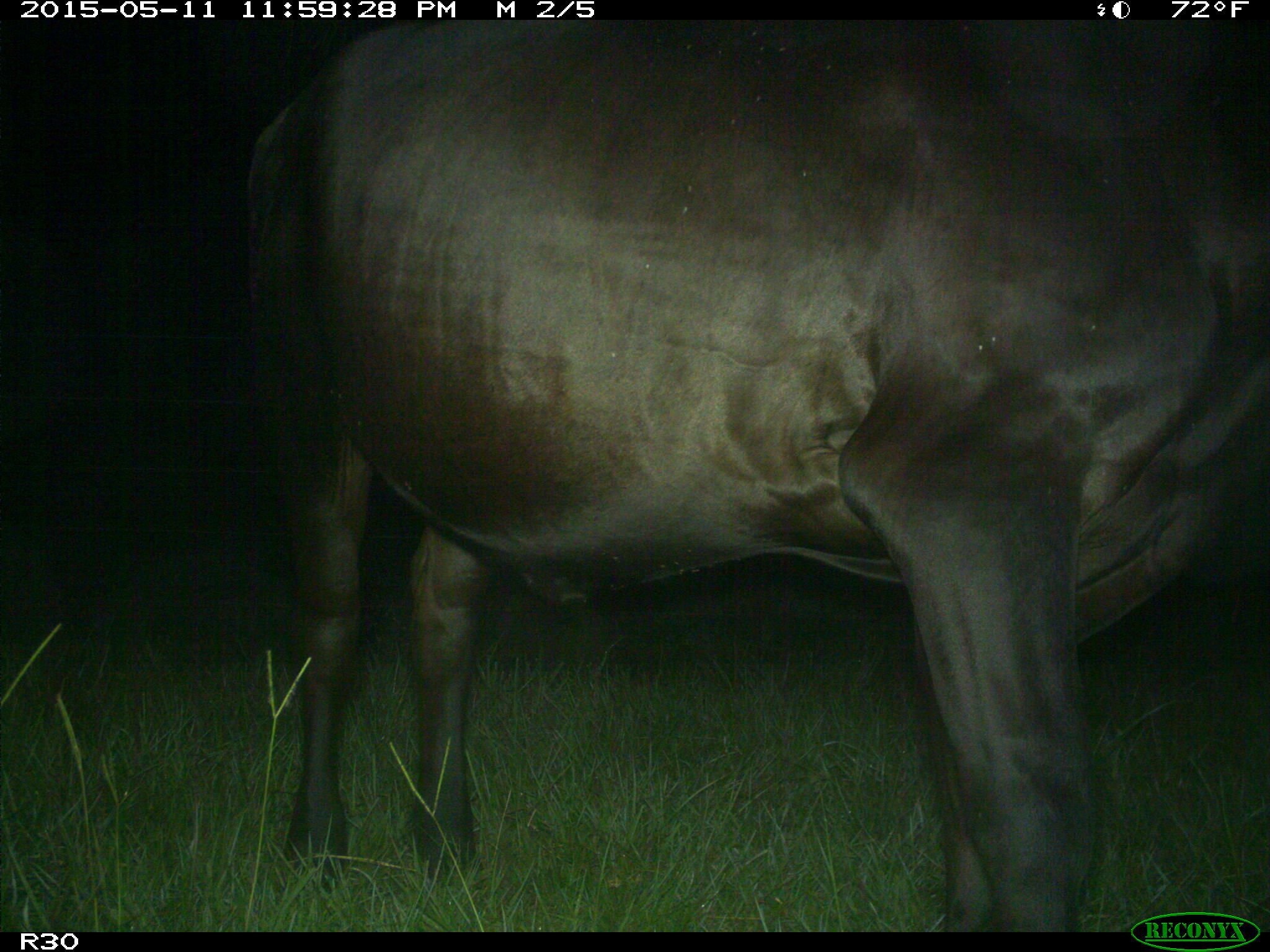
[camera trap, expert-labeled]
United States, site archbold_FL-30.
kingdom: Animalia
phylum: Chordata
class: Mammalia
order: Artiodactyla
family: Bovidae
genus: Bos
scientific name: Bos taurus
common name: domestic cow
Bos taurus (domestic cow).